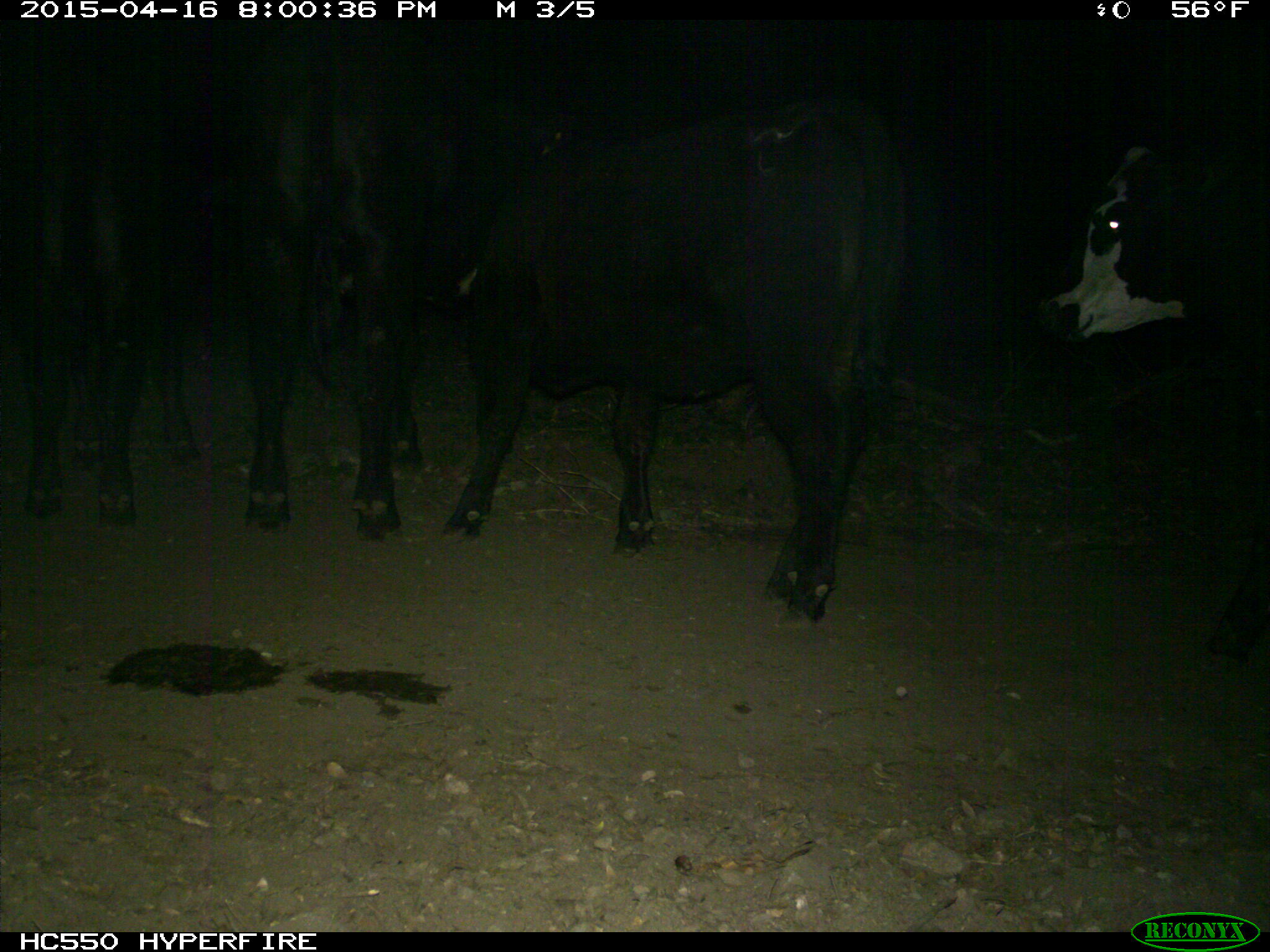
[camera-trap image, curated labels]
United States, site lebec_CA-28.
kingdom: Animalia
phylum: Chordata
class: Mammalia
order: Artiodactyla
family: Bovidae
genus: Bos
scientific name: Bos taurus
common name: domestic cow